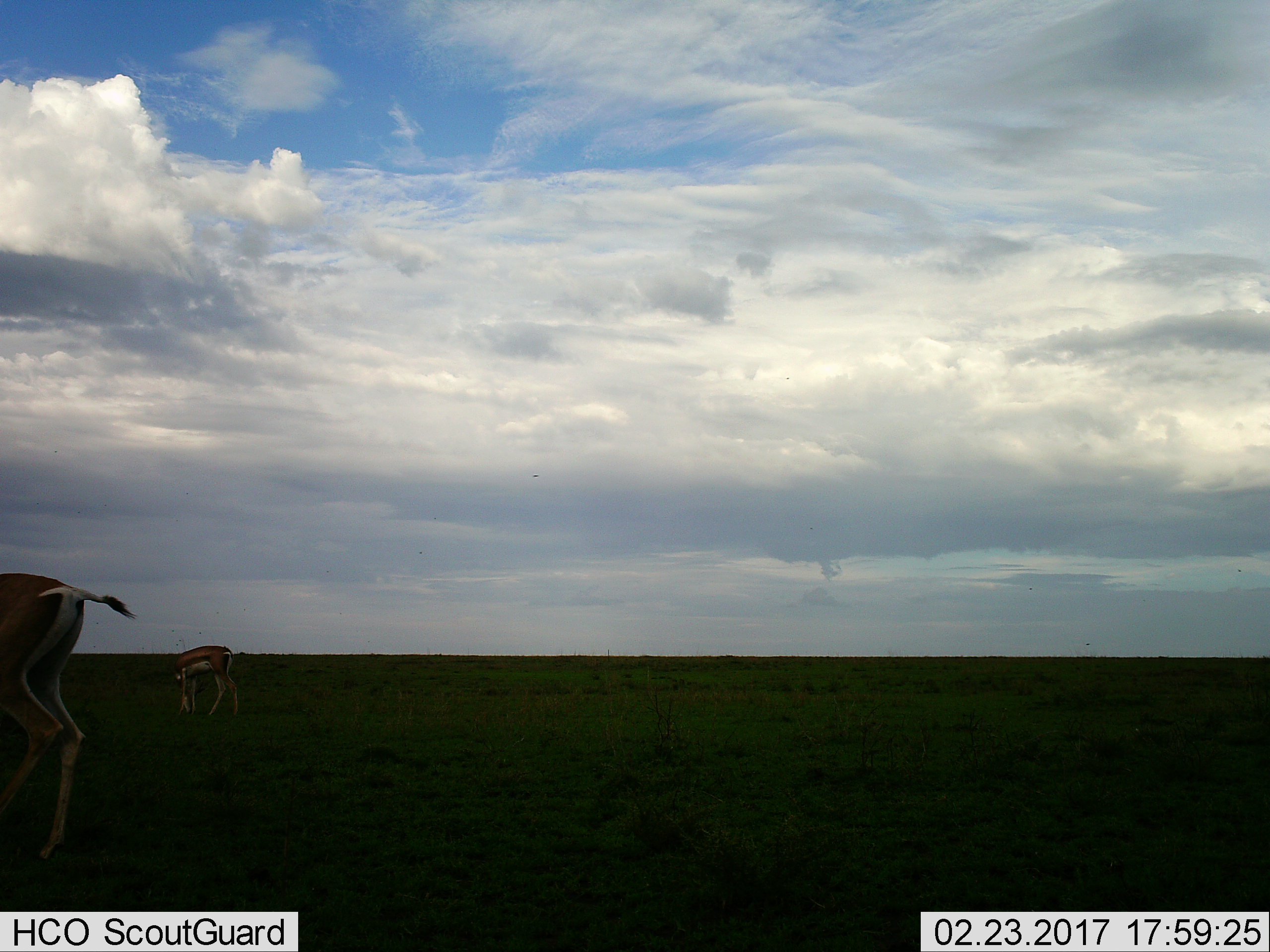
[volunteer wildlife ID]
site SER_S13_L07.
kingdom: Animalia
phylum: Chordata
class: Mammalia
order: Artiodactyla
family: Bovidae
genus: Eudorcas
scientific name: Eudorcas thomsonii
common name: thomson's gazelle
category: gazellethomsons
Gazellethomsons (thomson's gazelle) (Eudorcas thomsonii), count 2. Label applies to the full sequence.